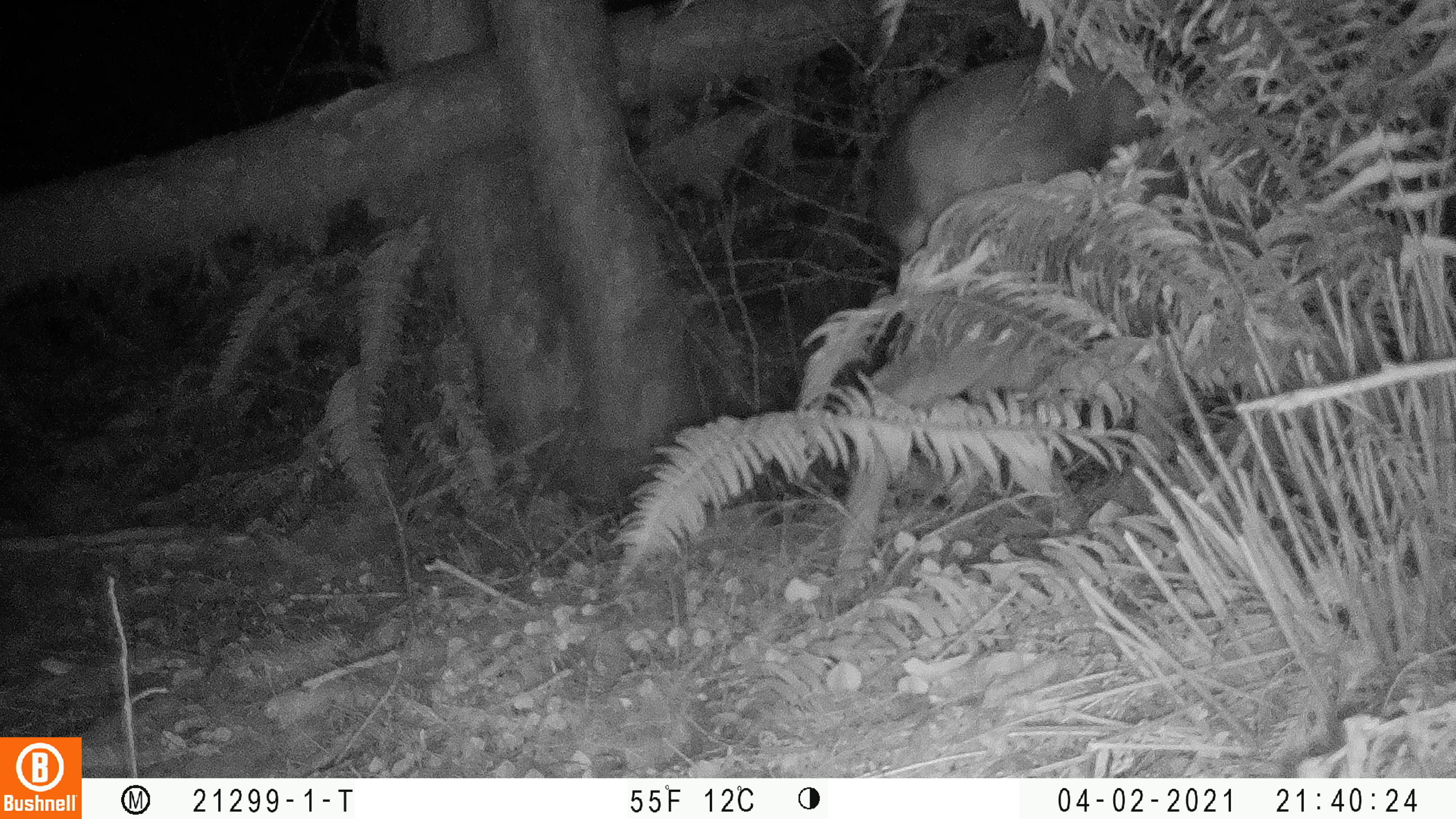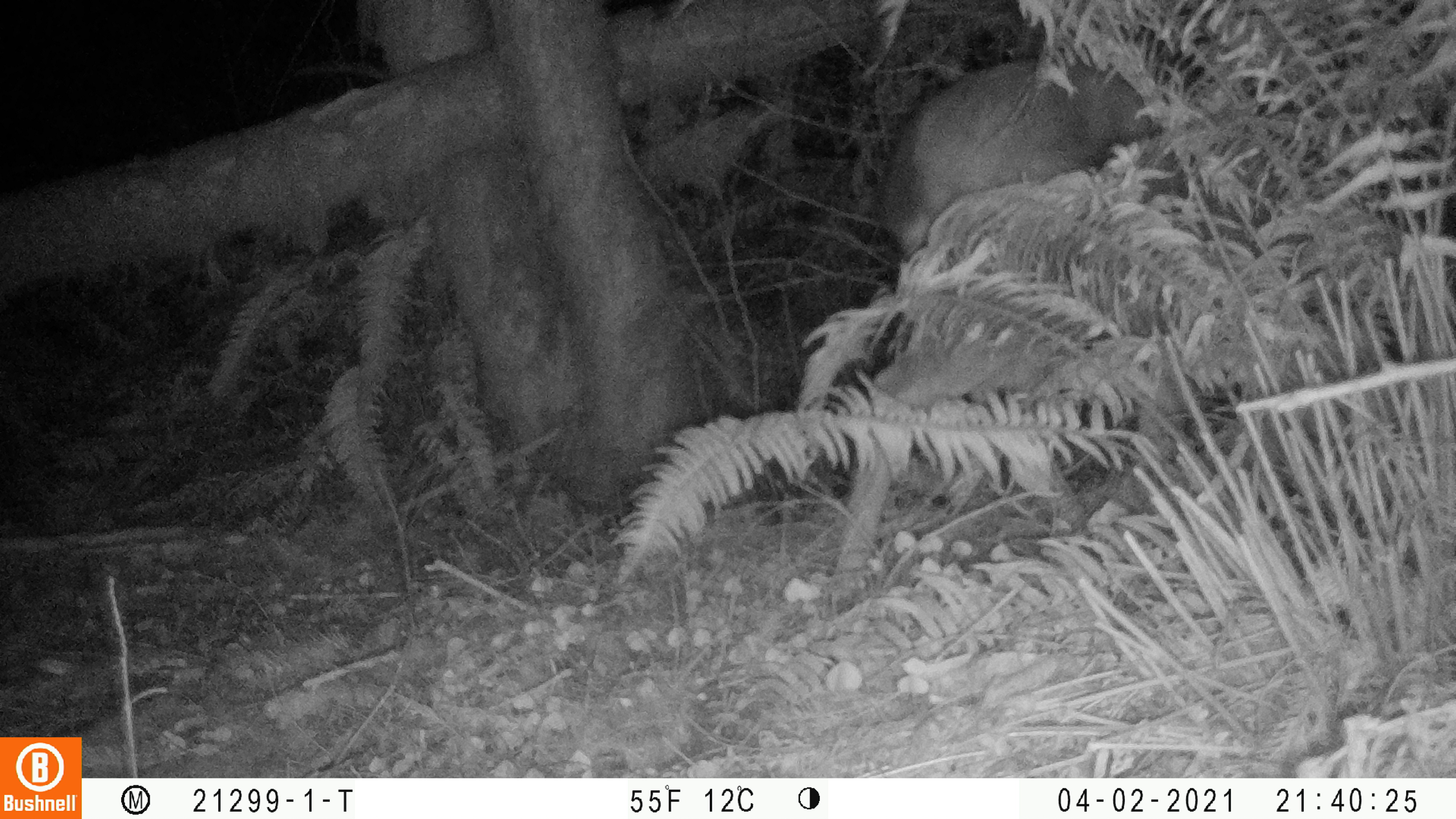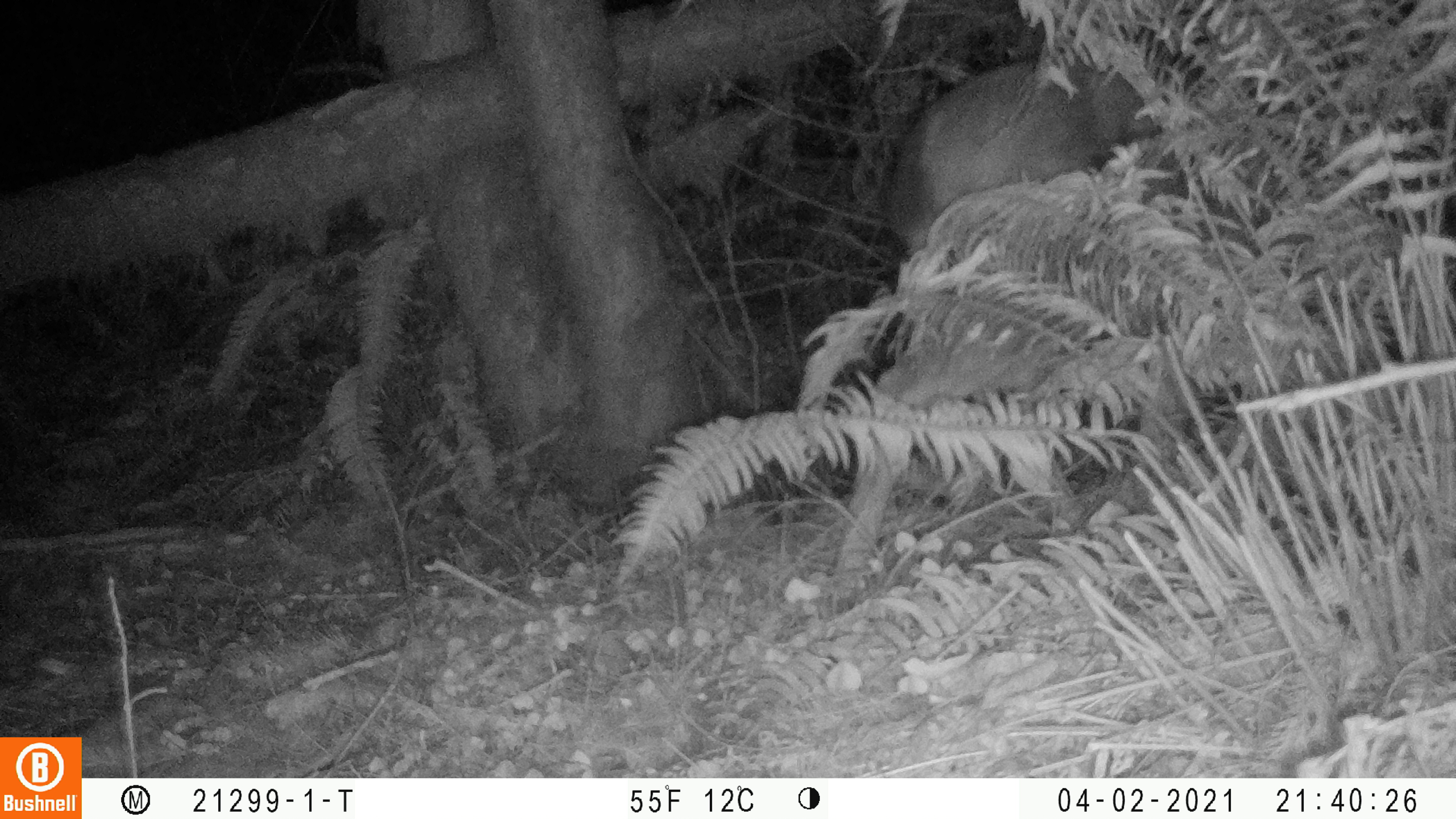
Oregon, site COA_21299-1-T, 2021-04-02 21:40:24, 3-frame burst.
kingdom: Animalia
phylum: Chordata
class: Mammalia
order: Artiodactyla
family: Cervidae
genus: Odocoileus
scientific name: Odocoileus hemionus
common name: black-tailed deer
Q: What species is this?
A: Black-tailed deer (Odocoileus hemionus).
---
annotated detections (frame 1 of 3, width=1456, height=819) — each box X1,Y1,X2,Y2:
black-tailed deer: 832,17,1349,579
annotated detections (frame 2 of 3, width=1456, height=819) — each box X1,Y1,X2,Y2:
black-tailed deer: 832,26,1450,585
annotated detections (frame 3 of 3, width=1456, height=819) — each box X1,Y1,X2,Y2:
black-tailed deer: 833,22,1330,583